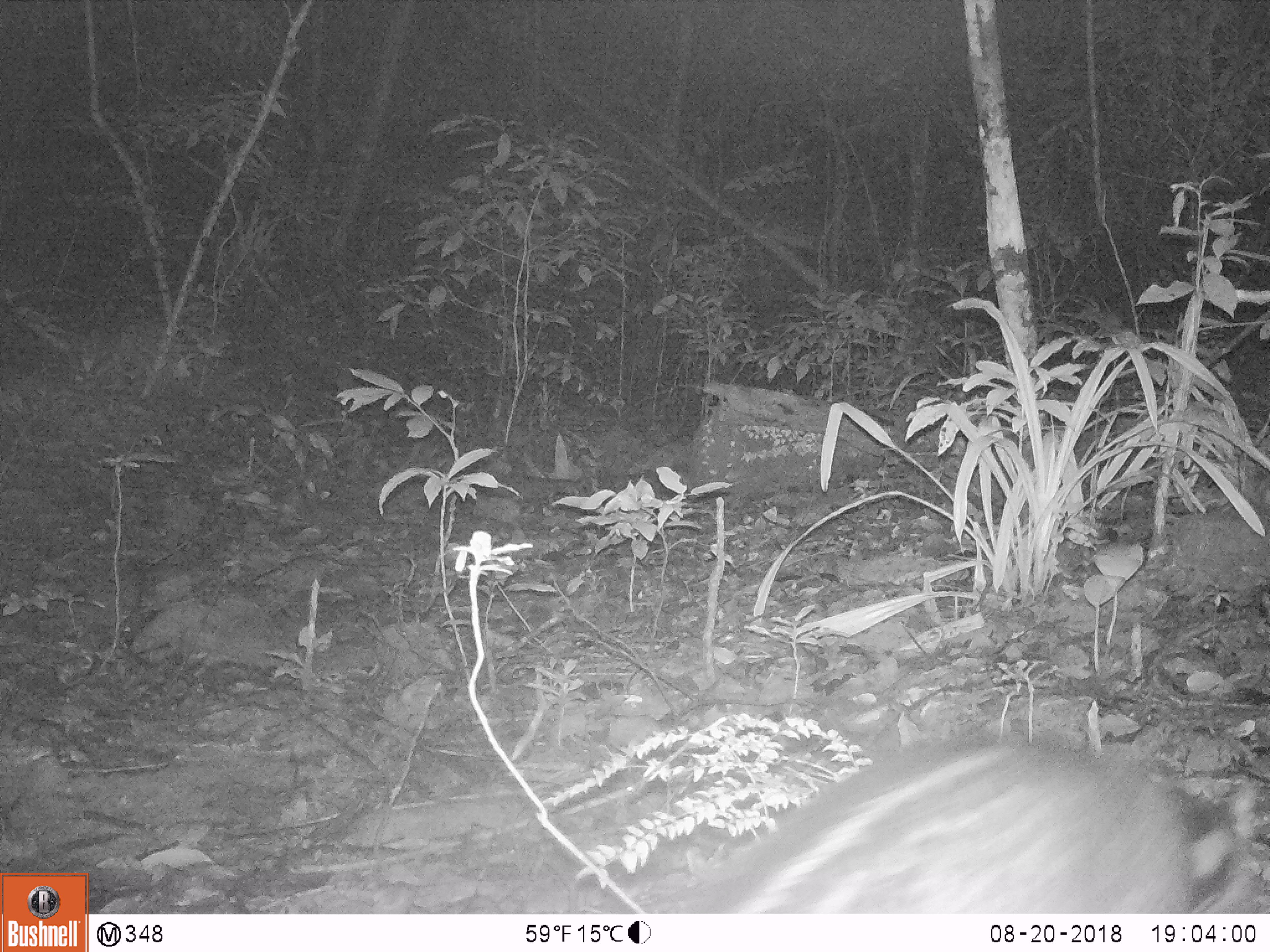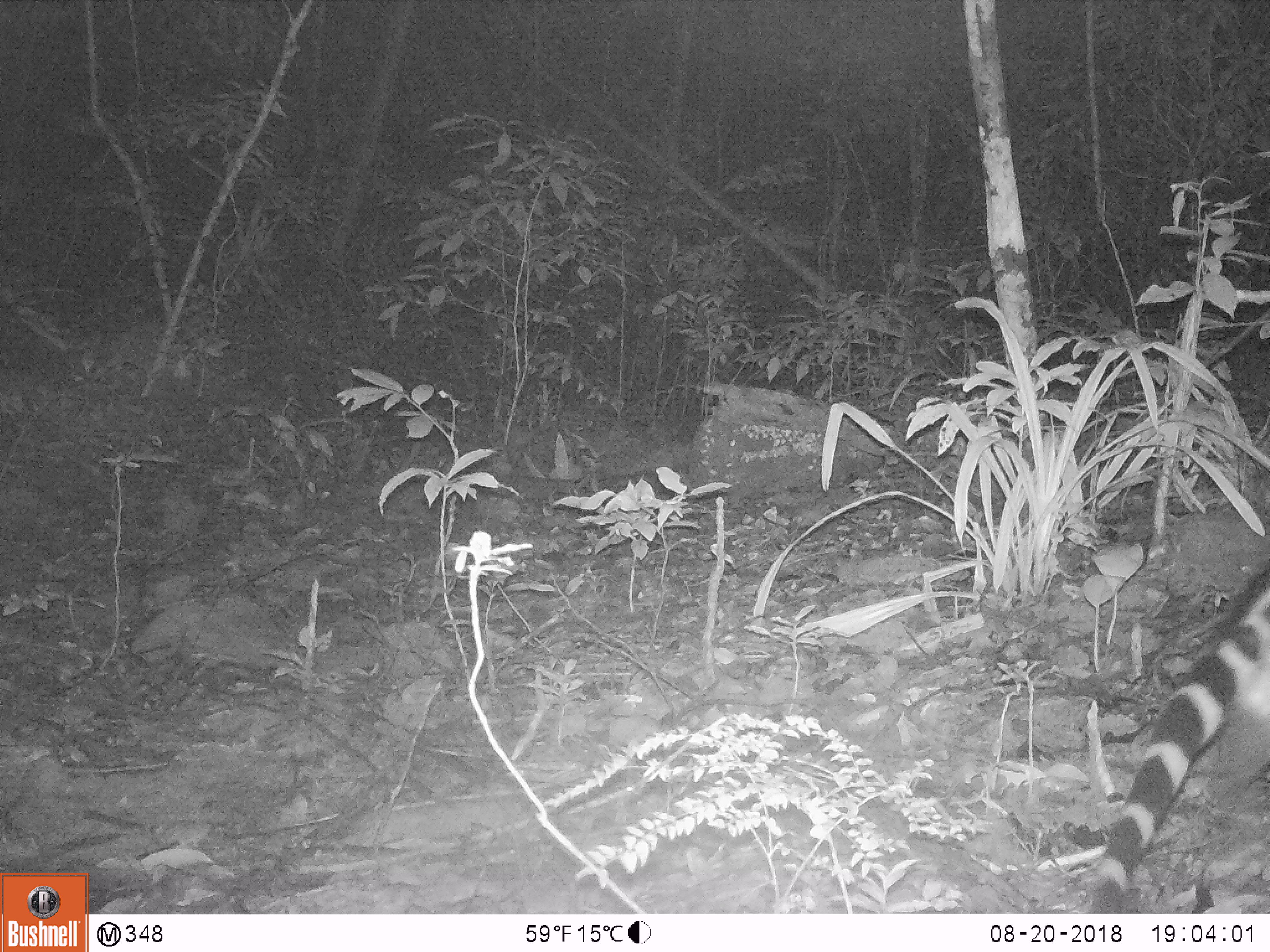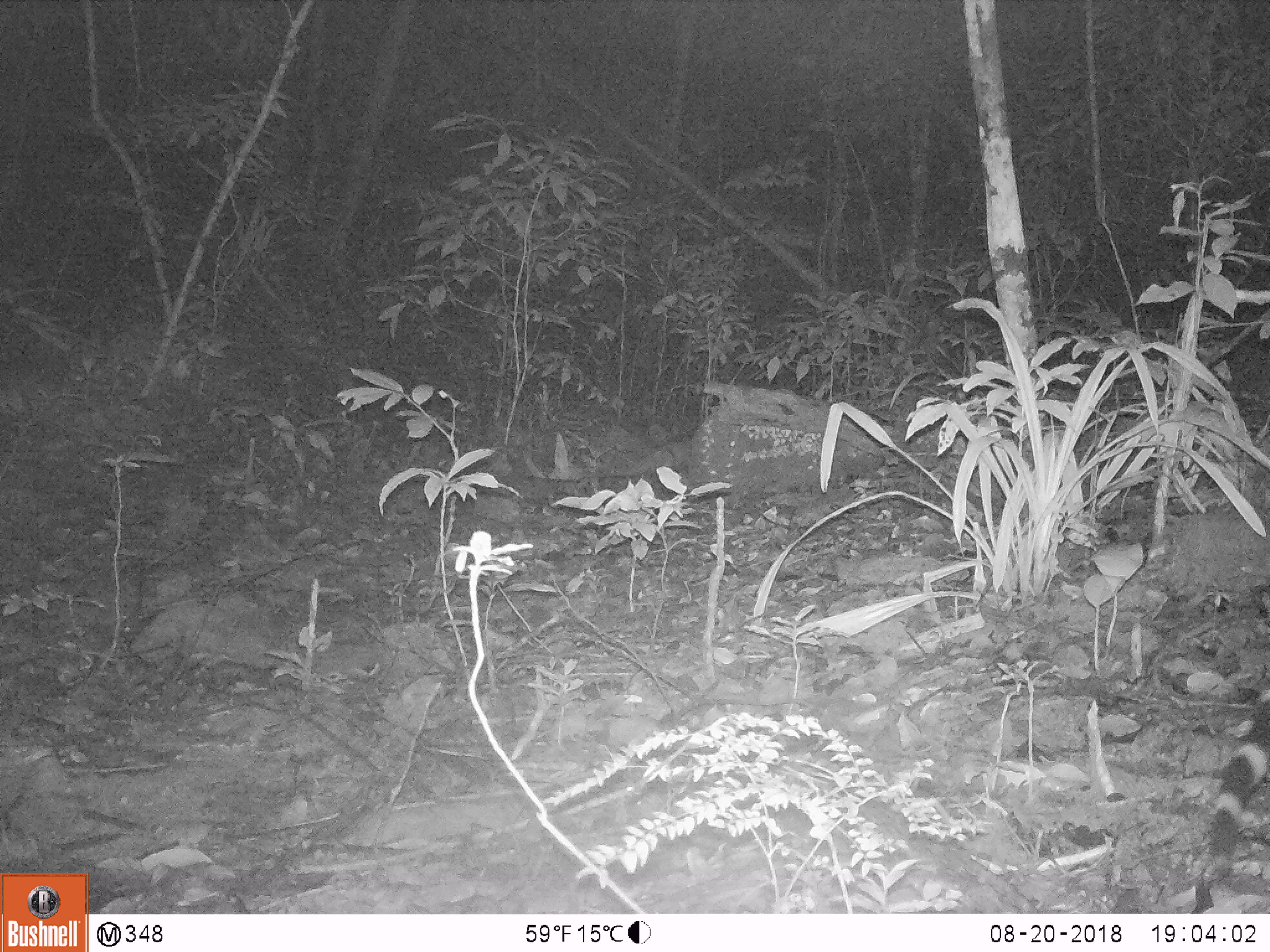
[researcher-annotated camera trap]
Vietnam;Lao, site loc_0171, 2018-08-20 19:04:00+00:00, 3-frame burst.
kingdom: Animalia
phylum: Chordata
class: Mammalia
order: Carnivora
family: Viverridae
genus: Viverra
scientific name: Viverra zibetha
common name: large indian civet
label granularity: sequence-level